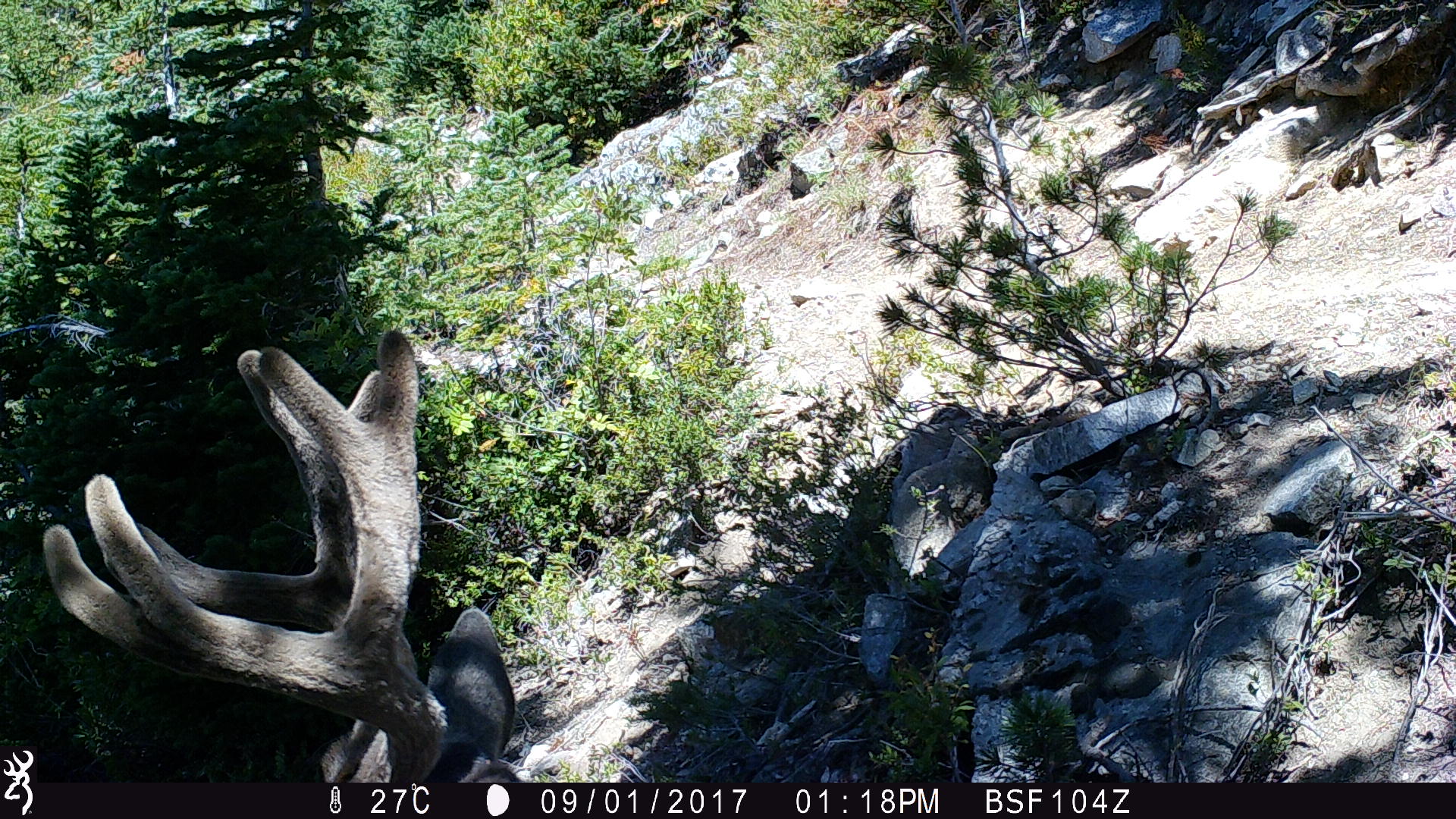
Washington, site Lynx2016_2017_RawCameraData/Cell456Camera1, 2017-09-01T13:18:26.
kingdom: Animalia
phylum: Chordata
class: Mammalia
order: Artiodactyla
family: Cervidae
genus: Odocoileus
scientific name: Odocoileus hemionus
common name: mule deer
Odocoileus hemionus (mule deer). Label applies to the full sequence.